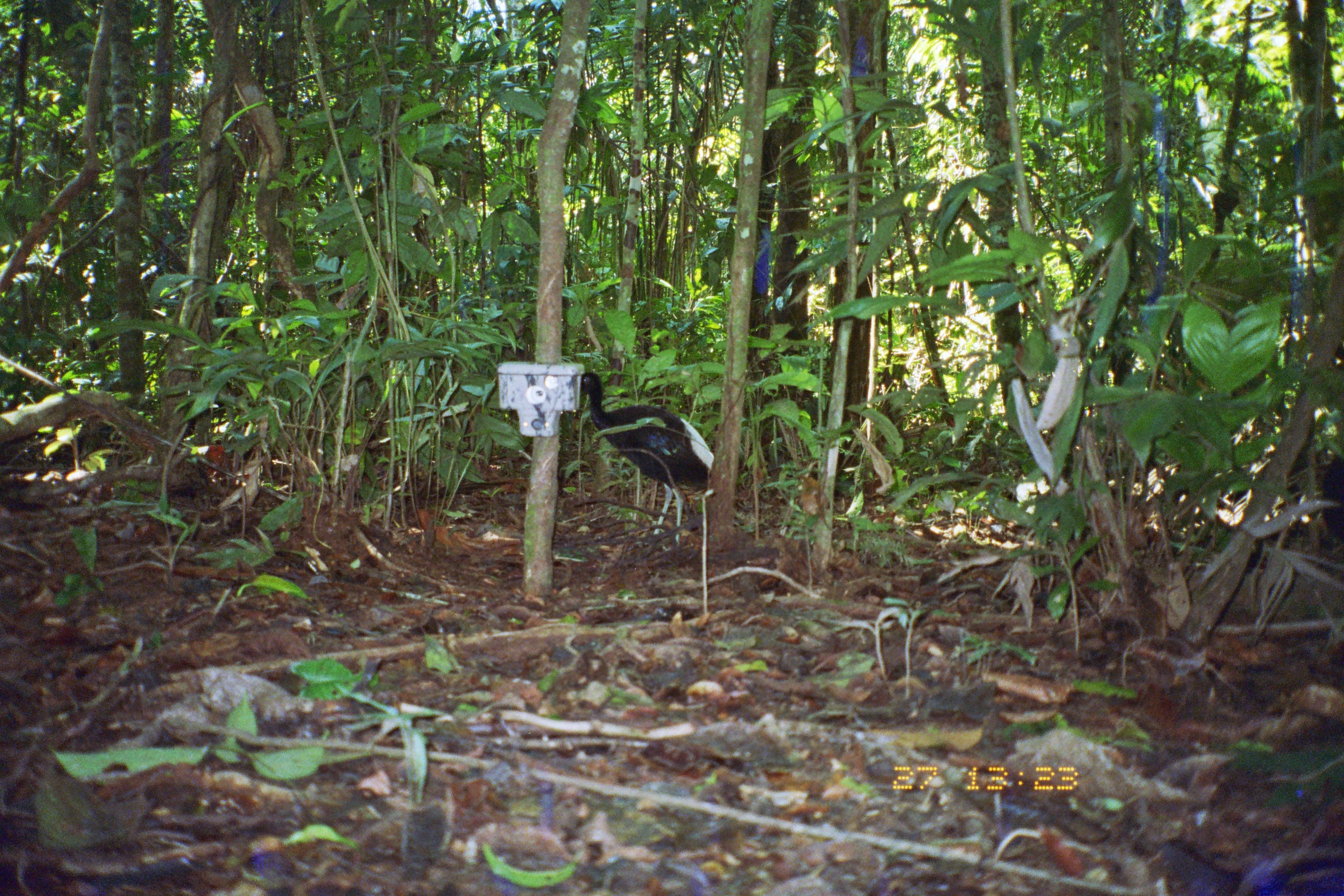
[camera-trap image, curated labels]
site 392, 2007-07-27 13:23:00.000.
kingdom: Animalia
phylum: Chordata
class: Aves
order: Gruiformes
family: Psophiidae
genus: Psophia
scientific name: Psophia leucoptera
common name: pale-winged trumpeter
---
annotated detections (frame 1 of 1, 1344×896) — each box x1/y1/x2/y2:
psophia leucoptera: 576/369/718/552